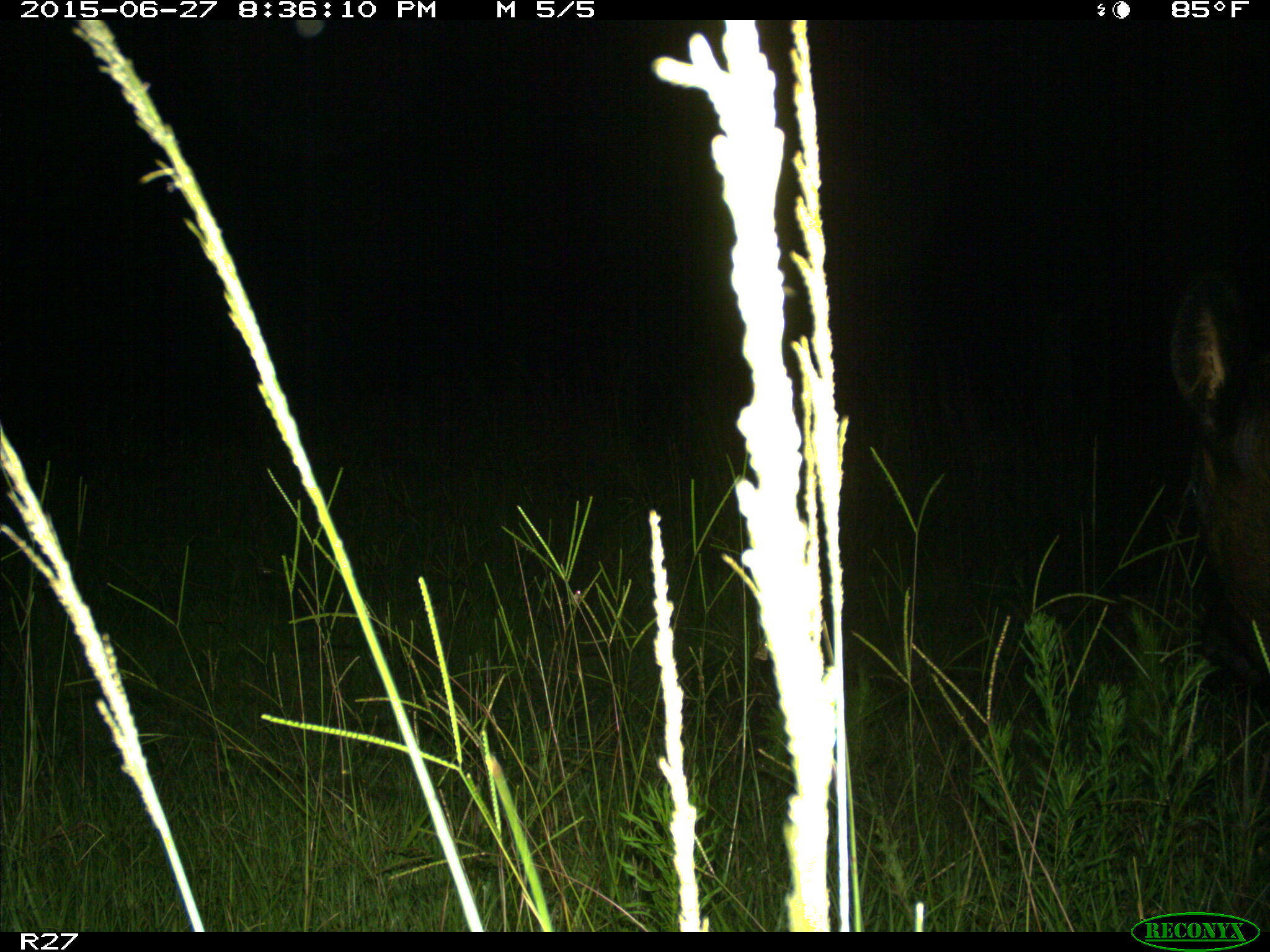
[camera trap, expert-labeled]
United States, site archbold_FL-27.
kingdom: Animalia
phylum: Chordata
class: Mammalia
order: Artiodactyla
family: Bovidae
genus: Bos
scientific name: Bos taurus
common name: domestic cow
Bos taurus (domestic cow).